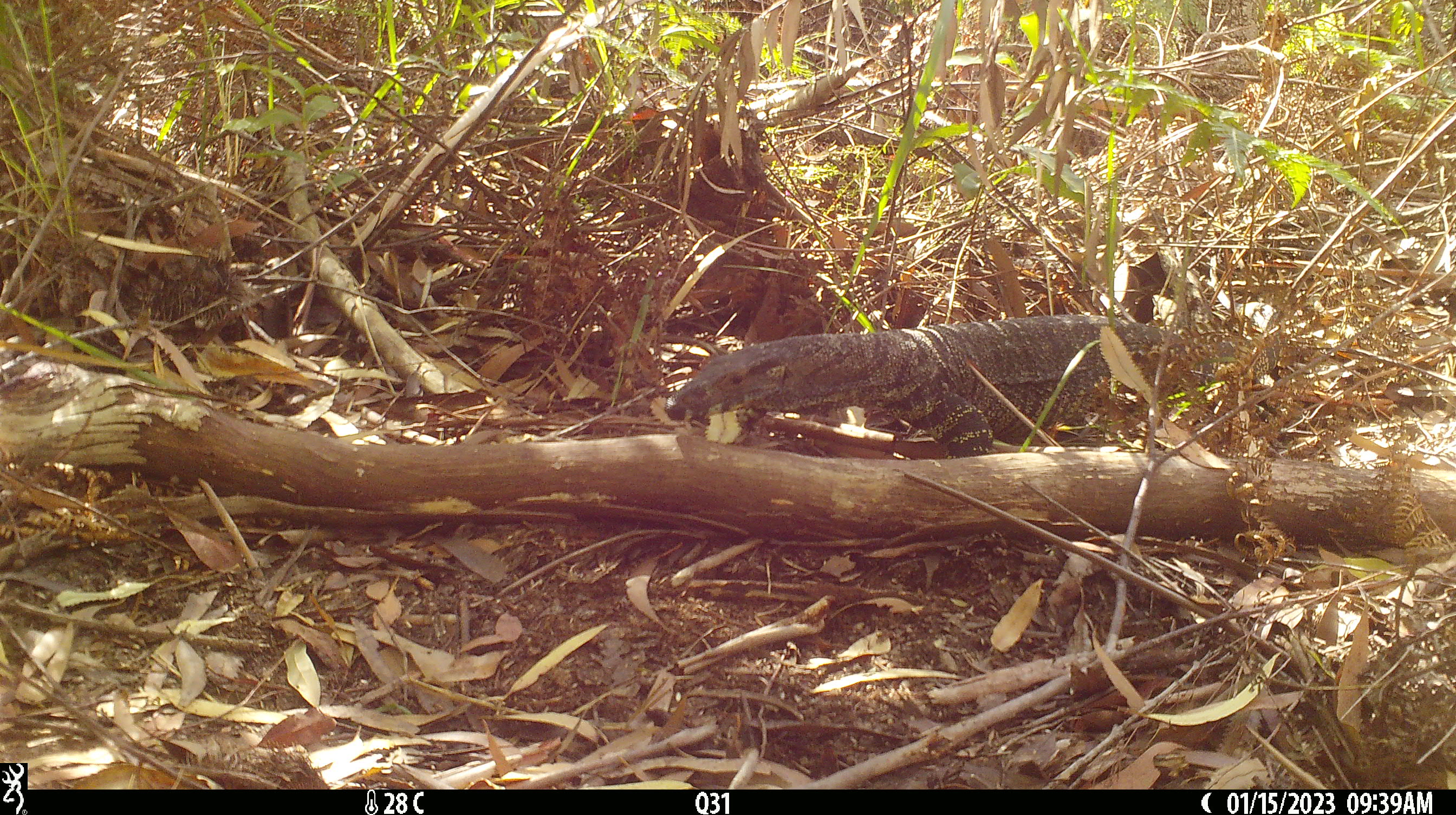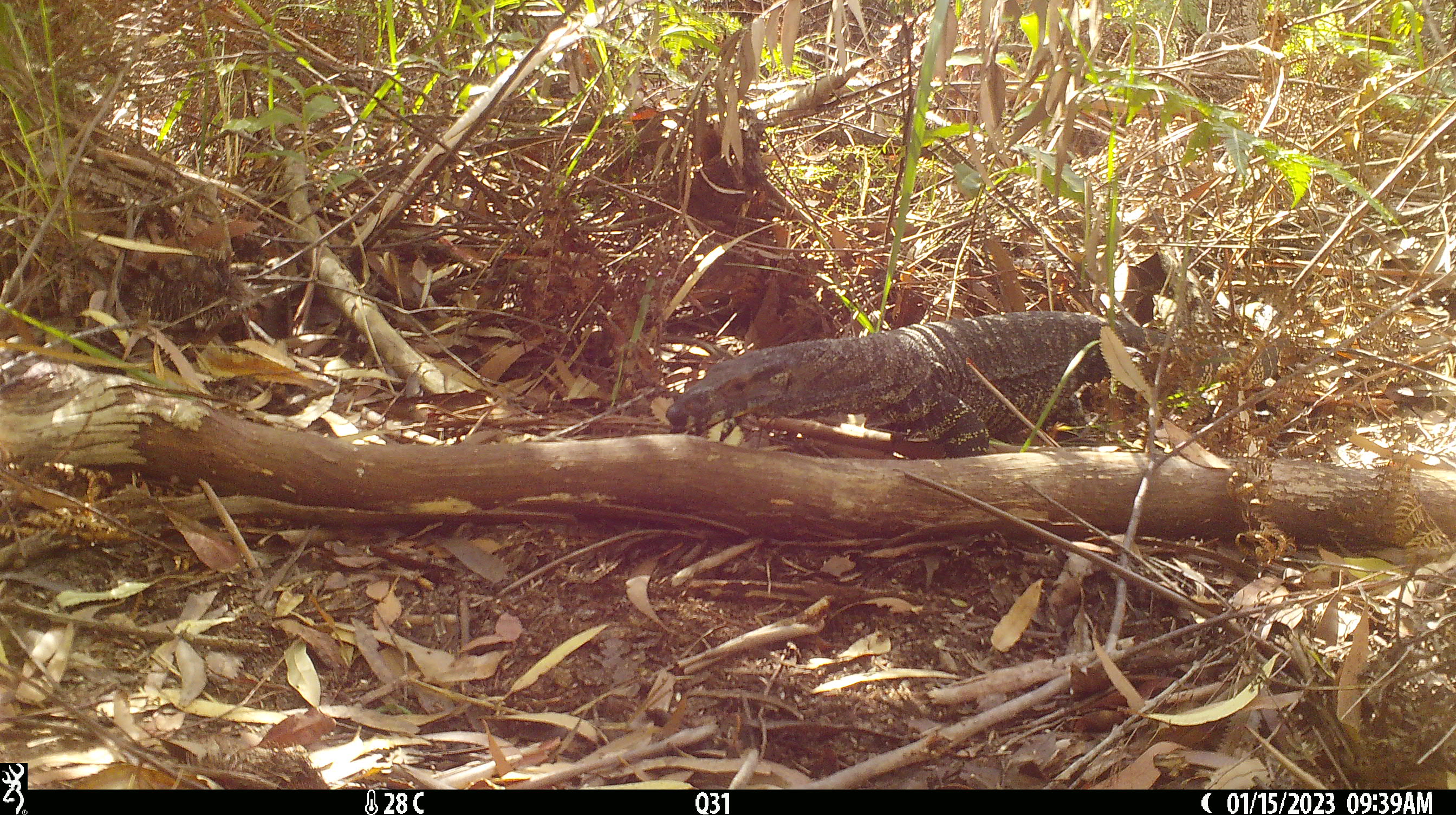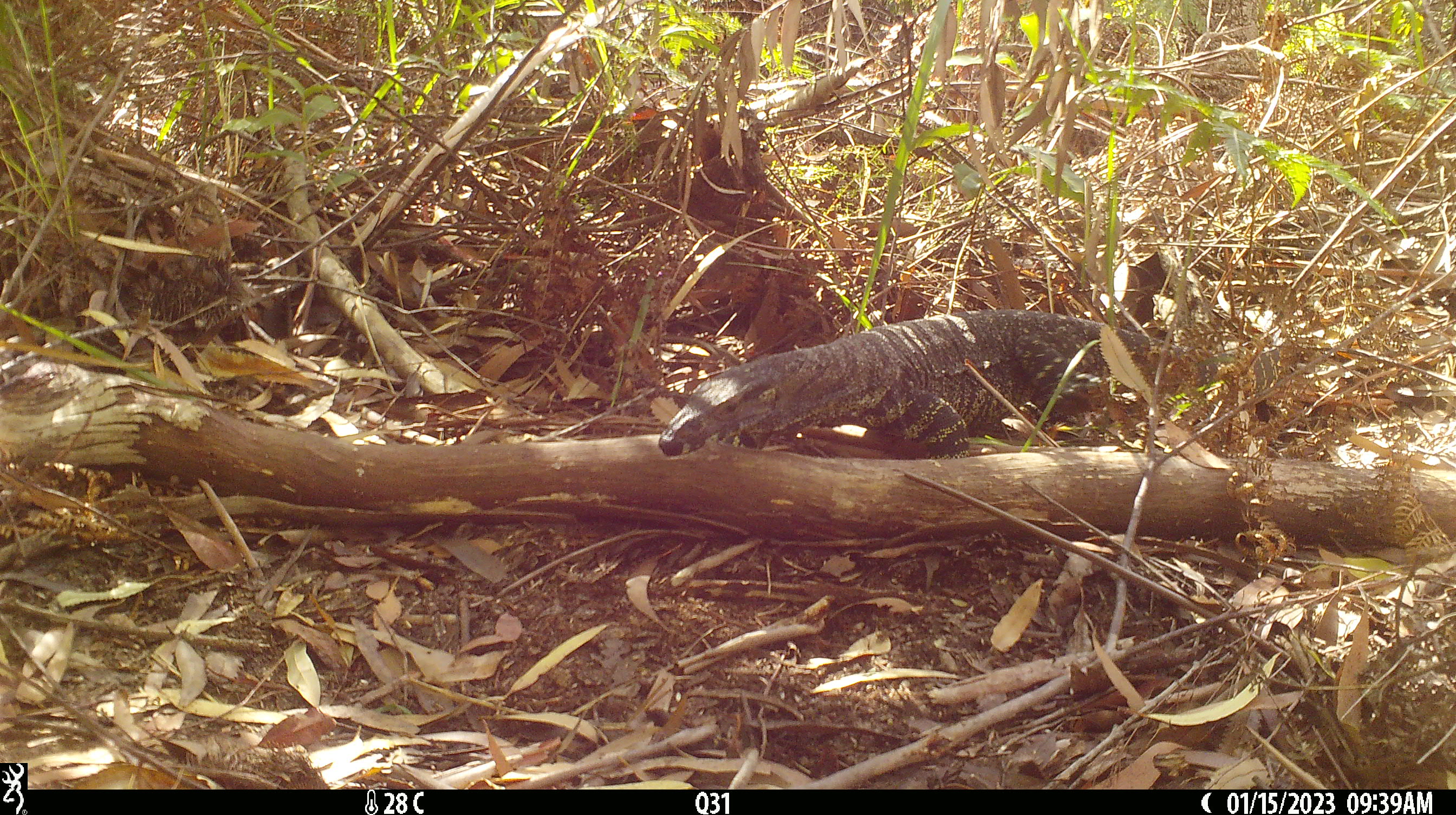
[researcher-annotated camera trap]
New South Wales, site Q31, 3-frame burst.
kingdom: Animalia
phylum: Chordata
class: Reptilia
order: Squamata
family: Varanidae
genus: Varanus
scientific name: Varanus varius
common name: lace monitor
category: goanna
Goanna (lace monitor) (Varanus varius).